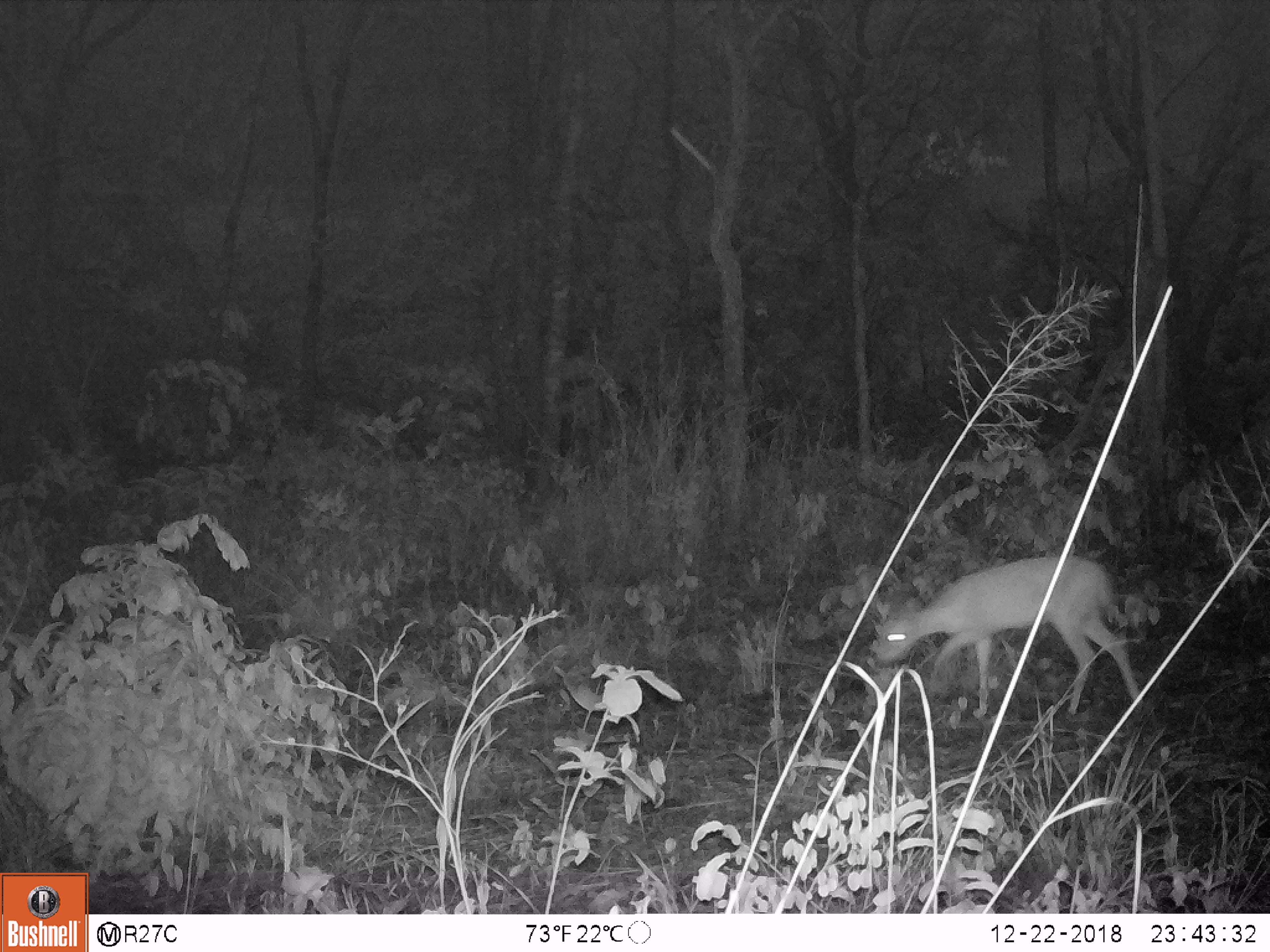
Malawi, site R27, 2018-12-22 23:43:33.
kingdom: Animalia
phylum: Chordata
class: Mammalia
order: Artiodactyla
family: Bovidae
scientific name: Antilopinae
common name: small antelope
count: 1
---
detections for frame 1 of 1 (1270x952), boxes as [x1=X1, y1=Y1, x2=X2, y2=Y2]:
small antelope: [x1=863, y1=544, x2=1155, y2=728]